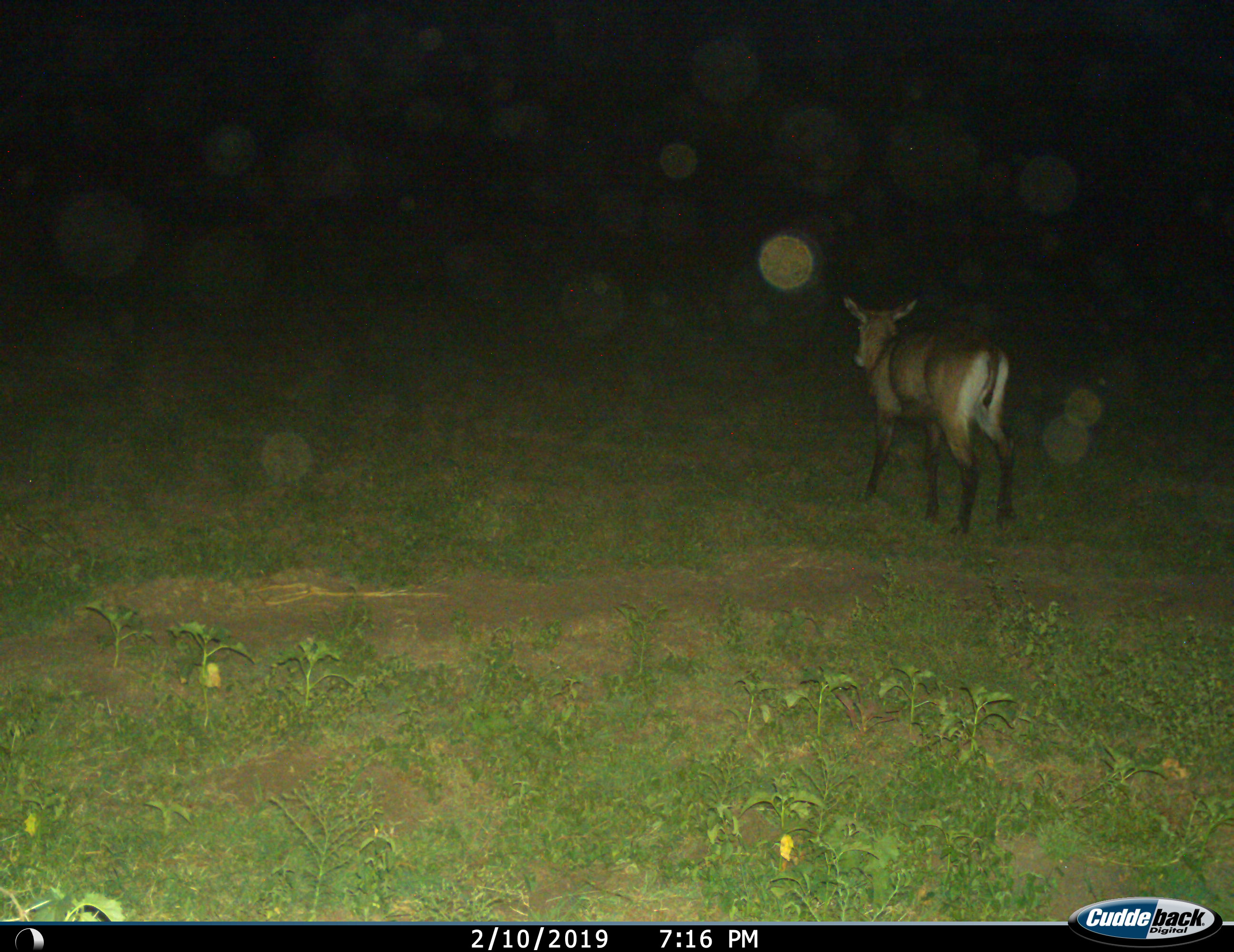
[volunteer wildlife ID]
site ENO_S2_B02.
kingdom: Animalia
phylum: Chordata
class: Mammalia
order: Artiodactyla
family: Bovidae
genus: Kobus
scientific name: Kobus ellipsiprymnus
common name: waterbuck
Waterbuck (Kobus ellipsiprymnus), count 1. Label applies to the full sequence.